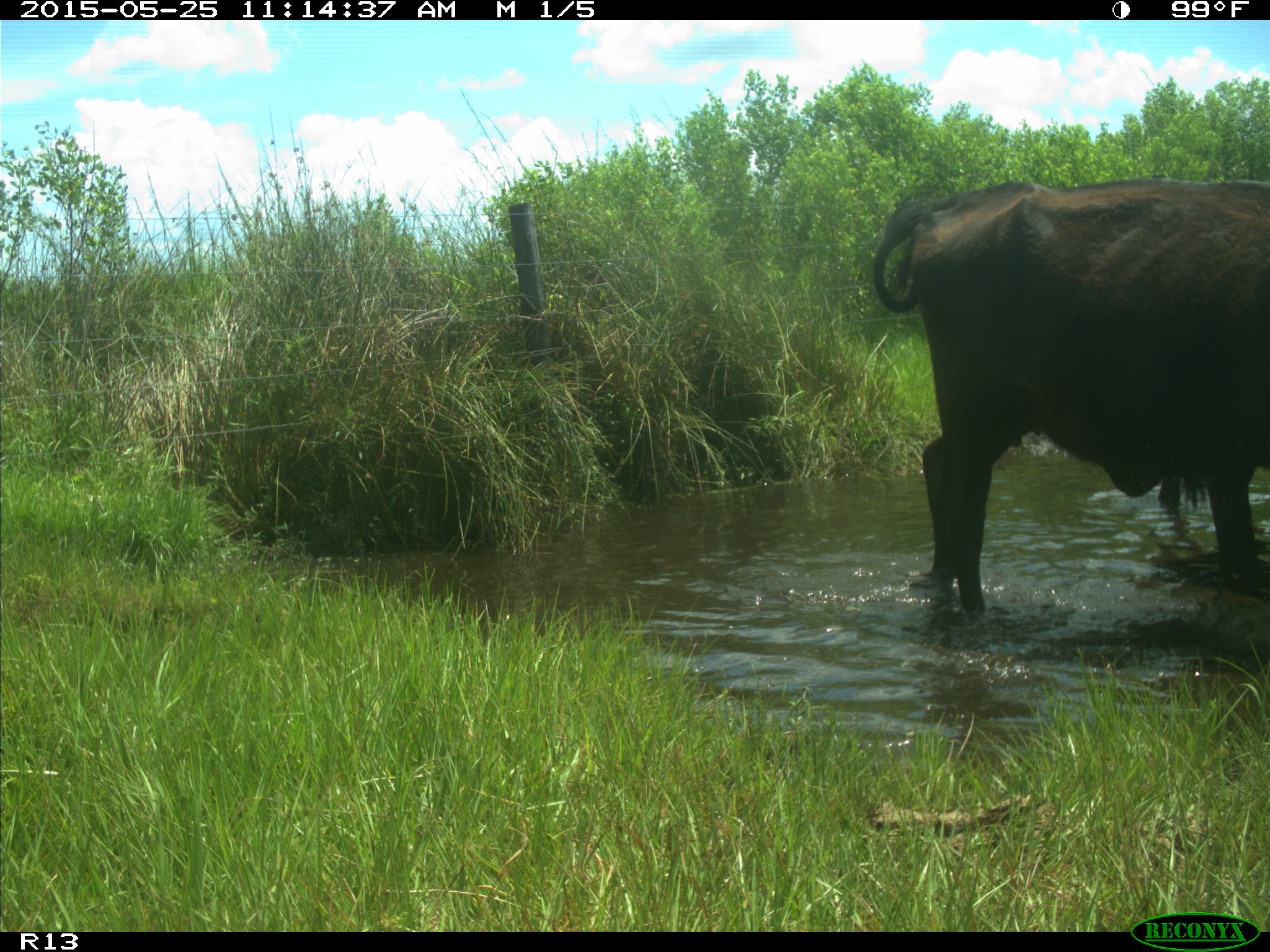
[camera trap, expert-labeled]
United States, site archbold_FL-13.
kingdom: Animalia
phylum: Chordata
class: Mammalia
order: Artiodactyla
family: Bovidae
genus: Bos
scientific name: Bos taurus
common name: domestic cow